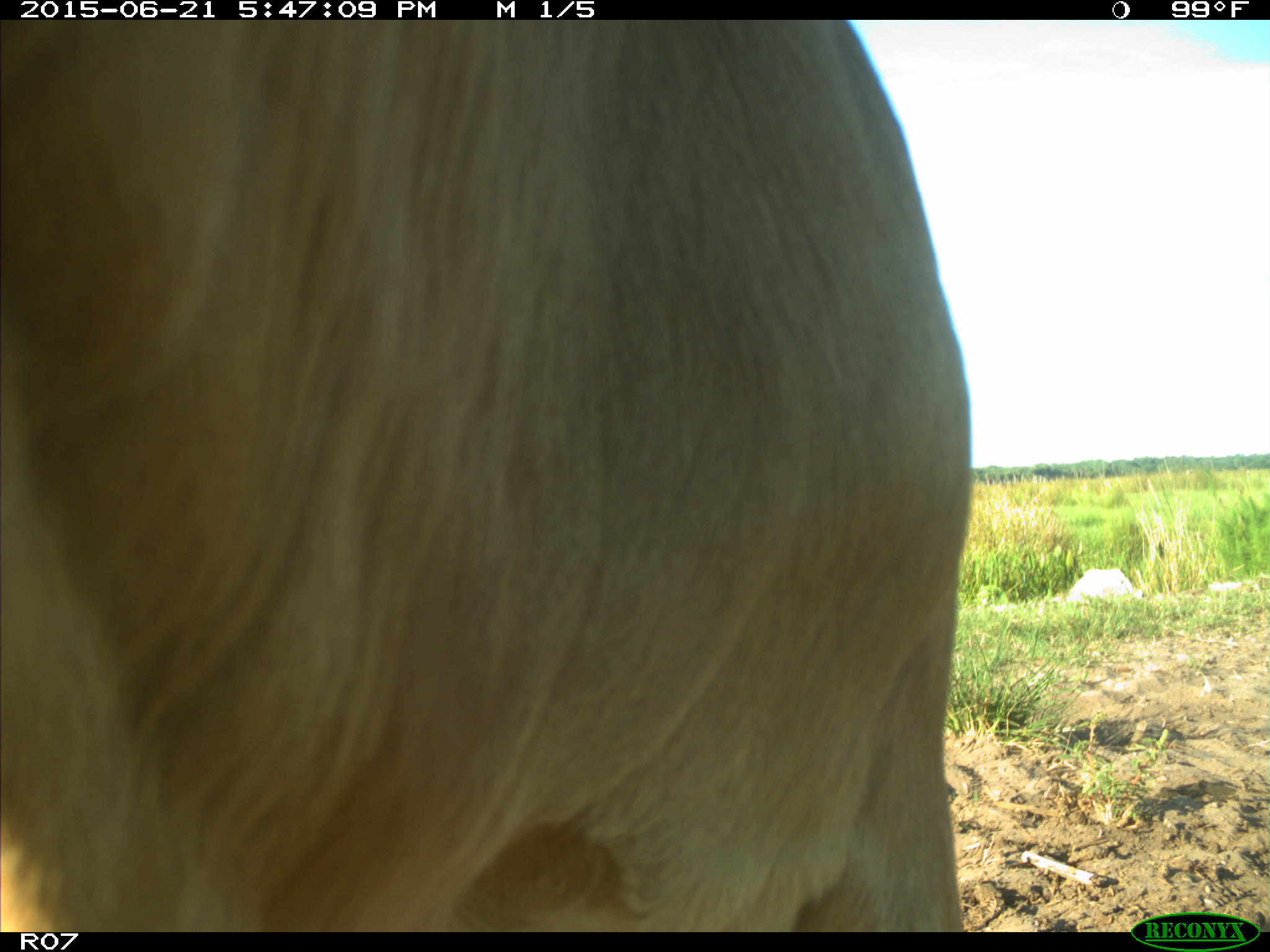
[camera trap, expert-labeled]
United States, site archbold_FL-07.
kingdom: Animalia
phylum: Chordata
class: Mammalia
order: Artiodactyla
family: Bovidae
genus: Bos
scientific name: Bos taurus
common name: domestic cow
Bos taurus (domestic cow).